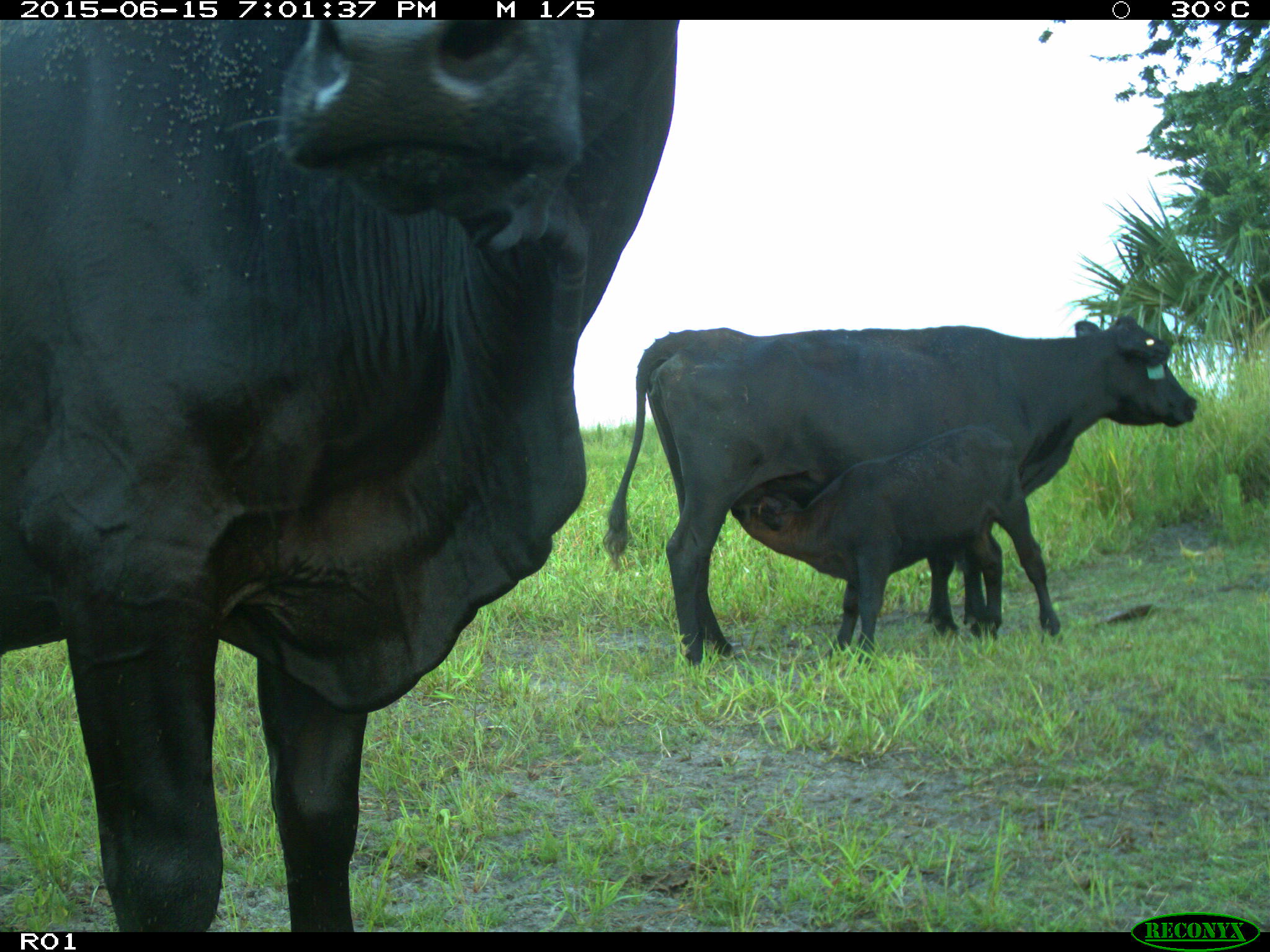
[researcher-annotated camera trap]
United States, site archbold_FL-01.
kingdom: Animalia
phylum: Chordata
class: Mammalia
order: Artiodactyla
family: Bovidae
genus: Bos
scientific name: Bos taurus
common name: domestic cow